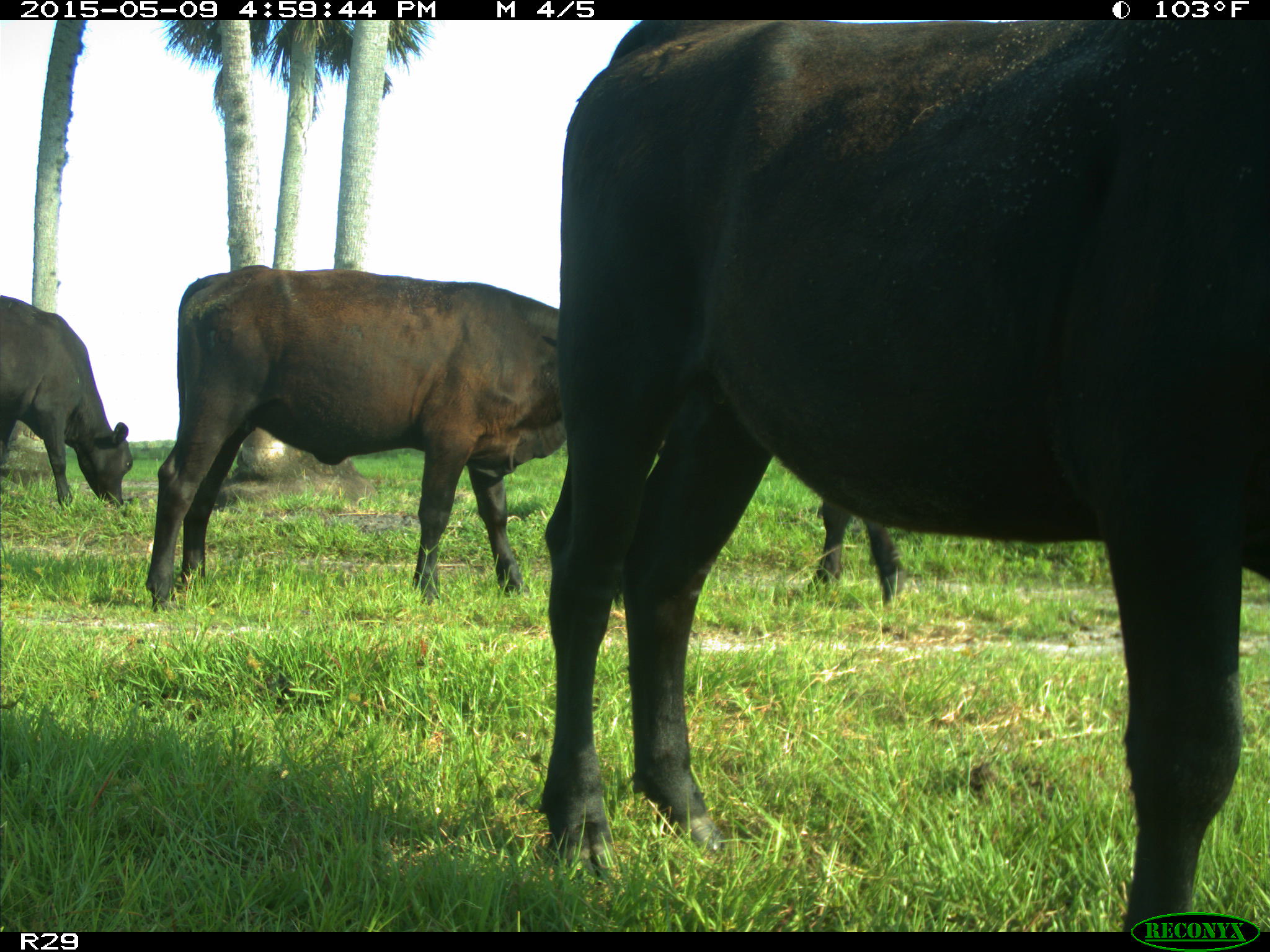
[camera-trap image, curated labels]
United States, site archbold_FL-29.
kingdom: Animalia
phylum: Chordata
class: Mammalia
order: Artiodactyla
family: Bovidae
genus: Bos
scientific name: Bos taurus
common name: domestic cow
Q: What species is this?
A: Bos taurus (domestic cow).